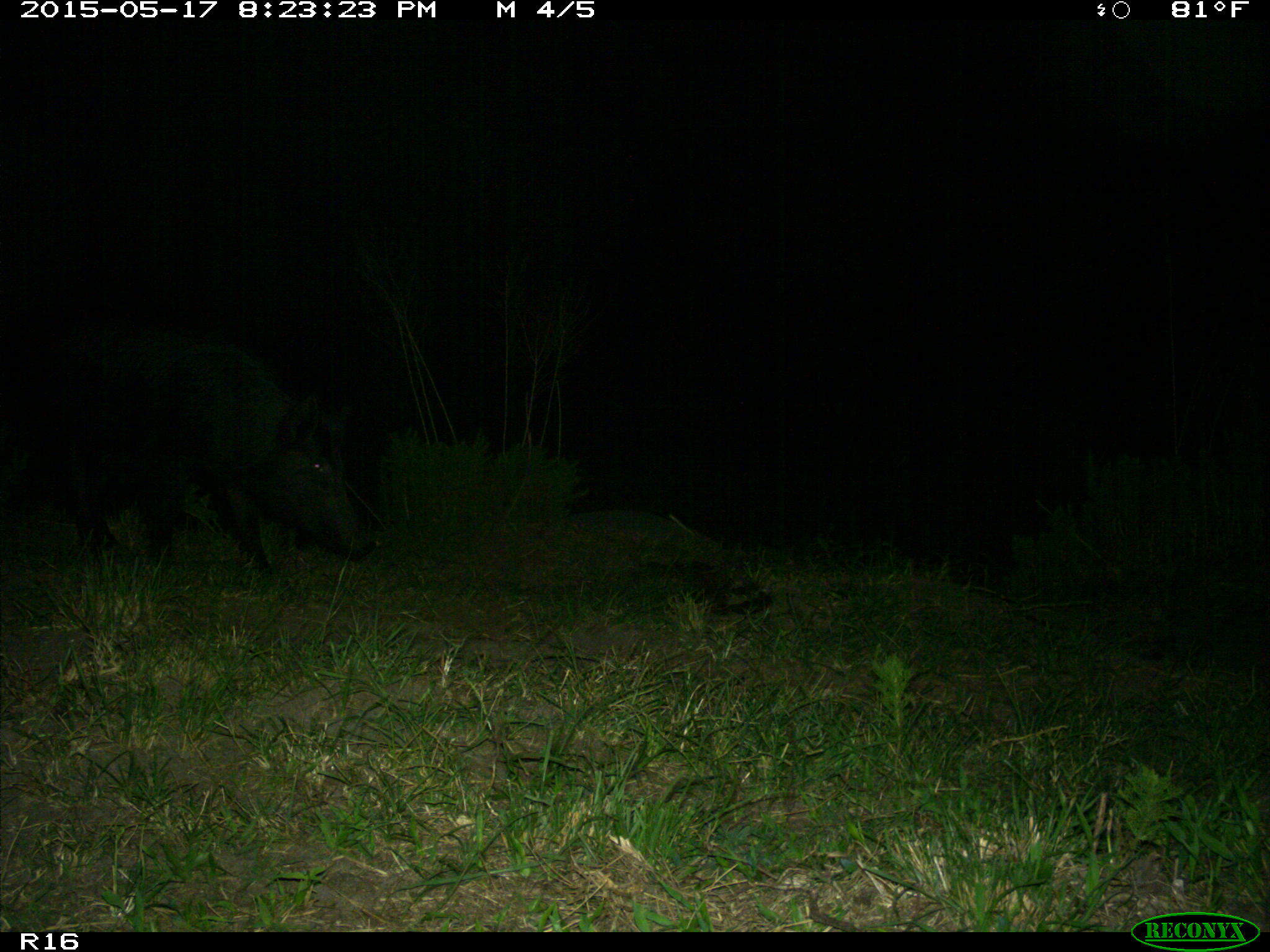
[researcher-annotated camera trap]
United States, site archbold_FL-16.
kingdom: Animalia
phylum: Chordata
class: Mammalia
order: Artiodactyla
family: Suidae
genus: Sus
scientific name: Sus scrofa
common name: wild boar